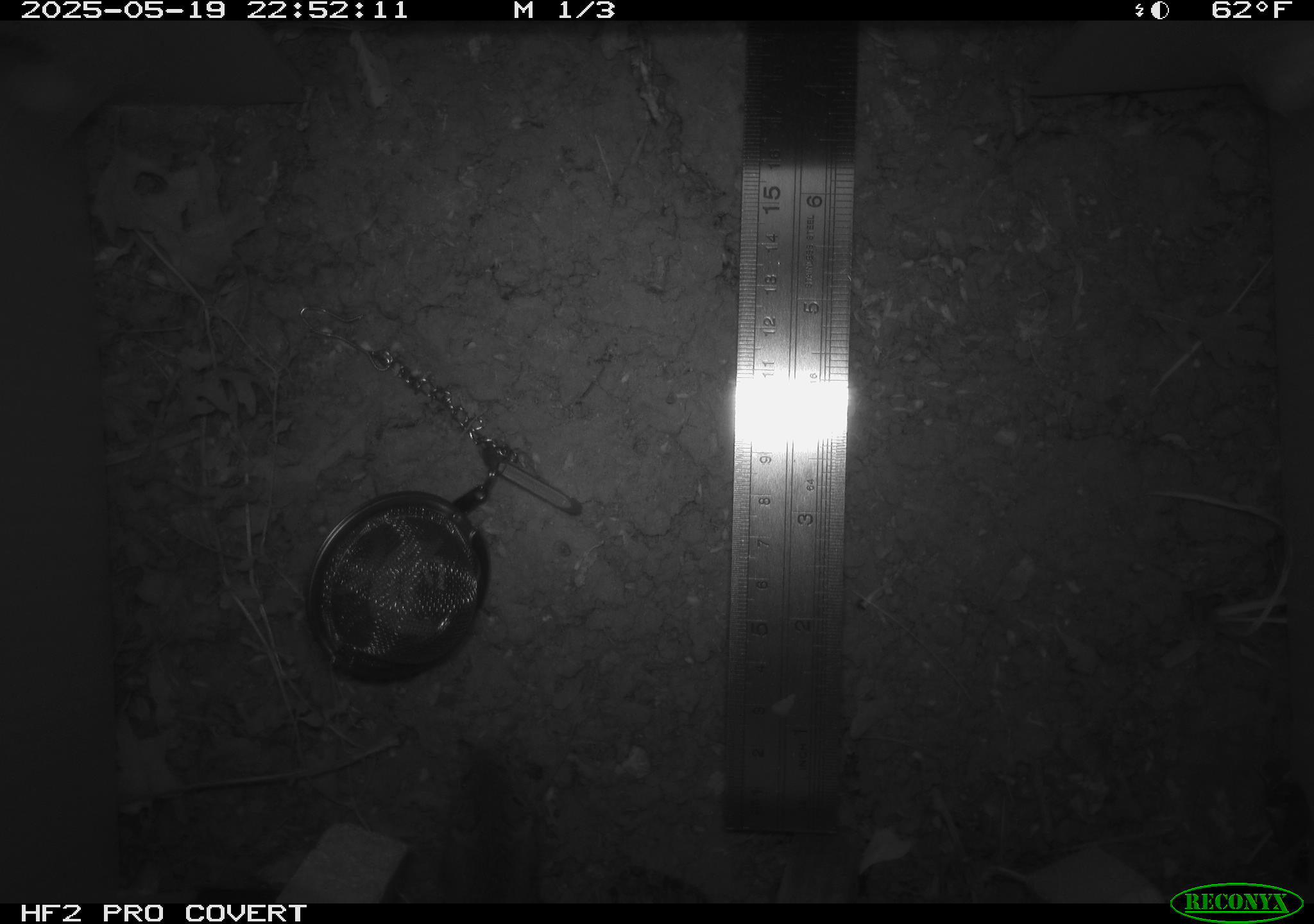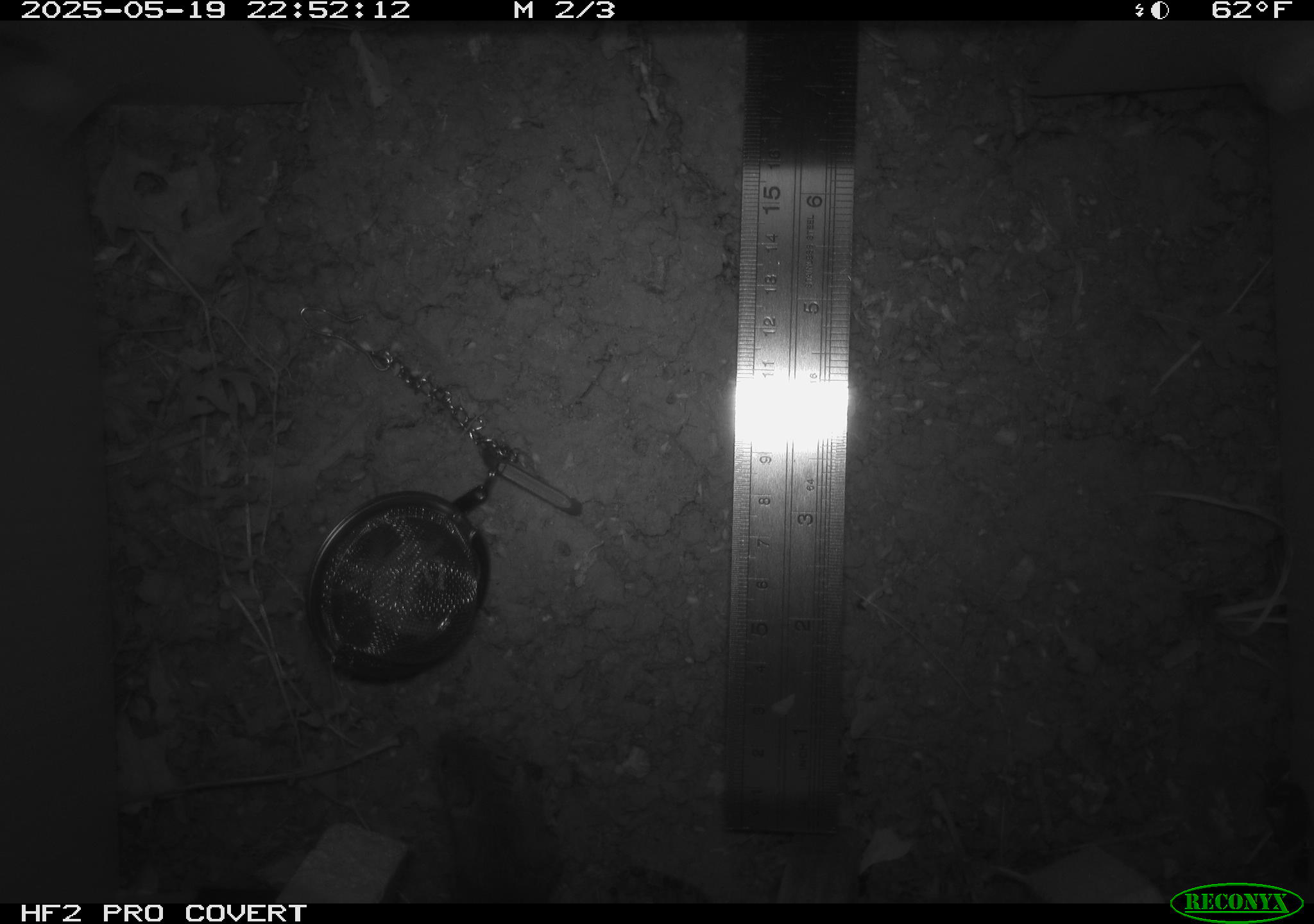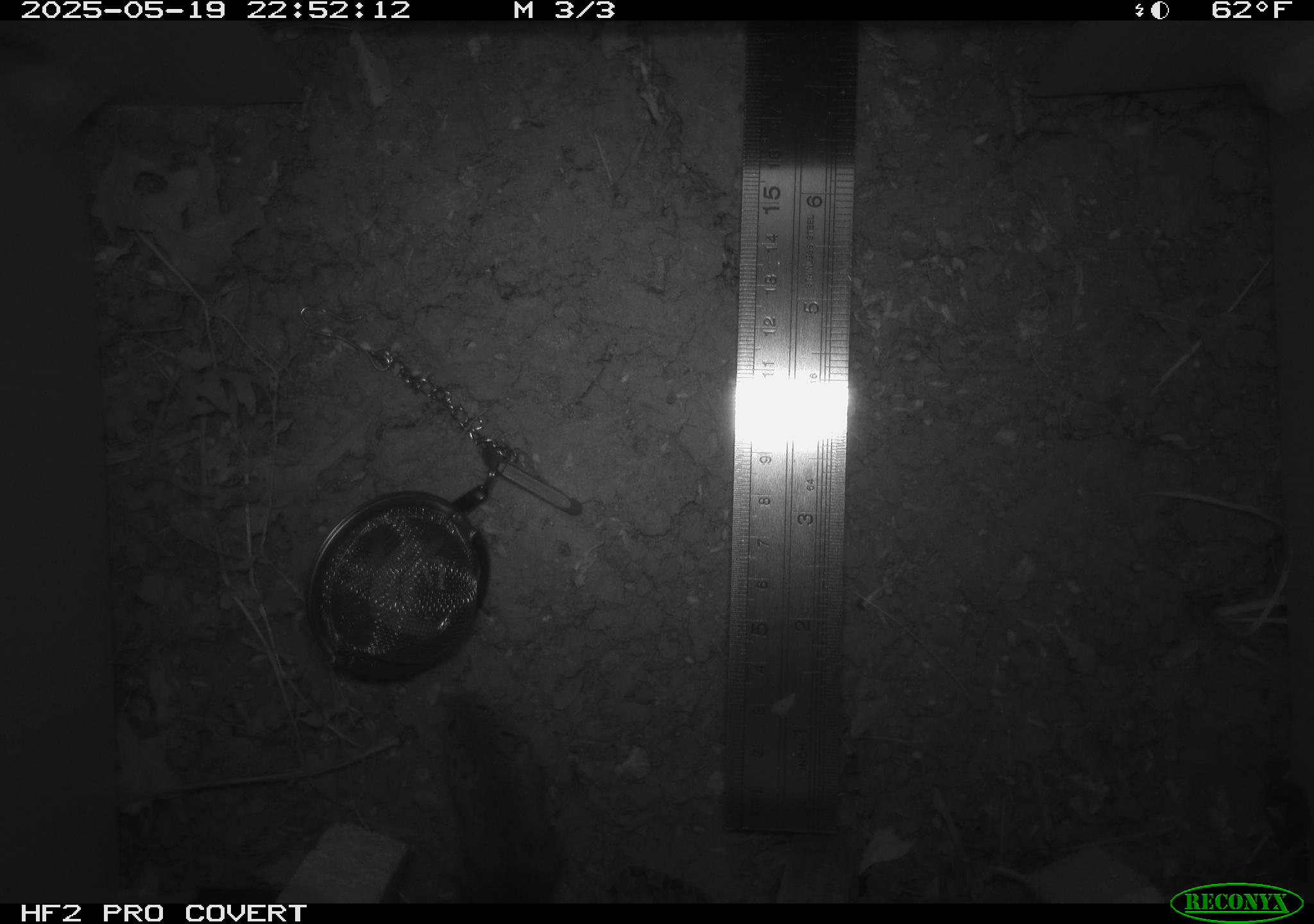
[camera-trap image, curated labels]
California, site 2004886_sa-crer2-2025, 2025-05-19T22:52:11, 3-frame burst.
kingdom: Animalia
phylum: Chordata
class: Mammalia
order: Rodentia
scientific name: Rodentia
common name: rodent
Rodent (Rodentia).